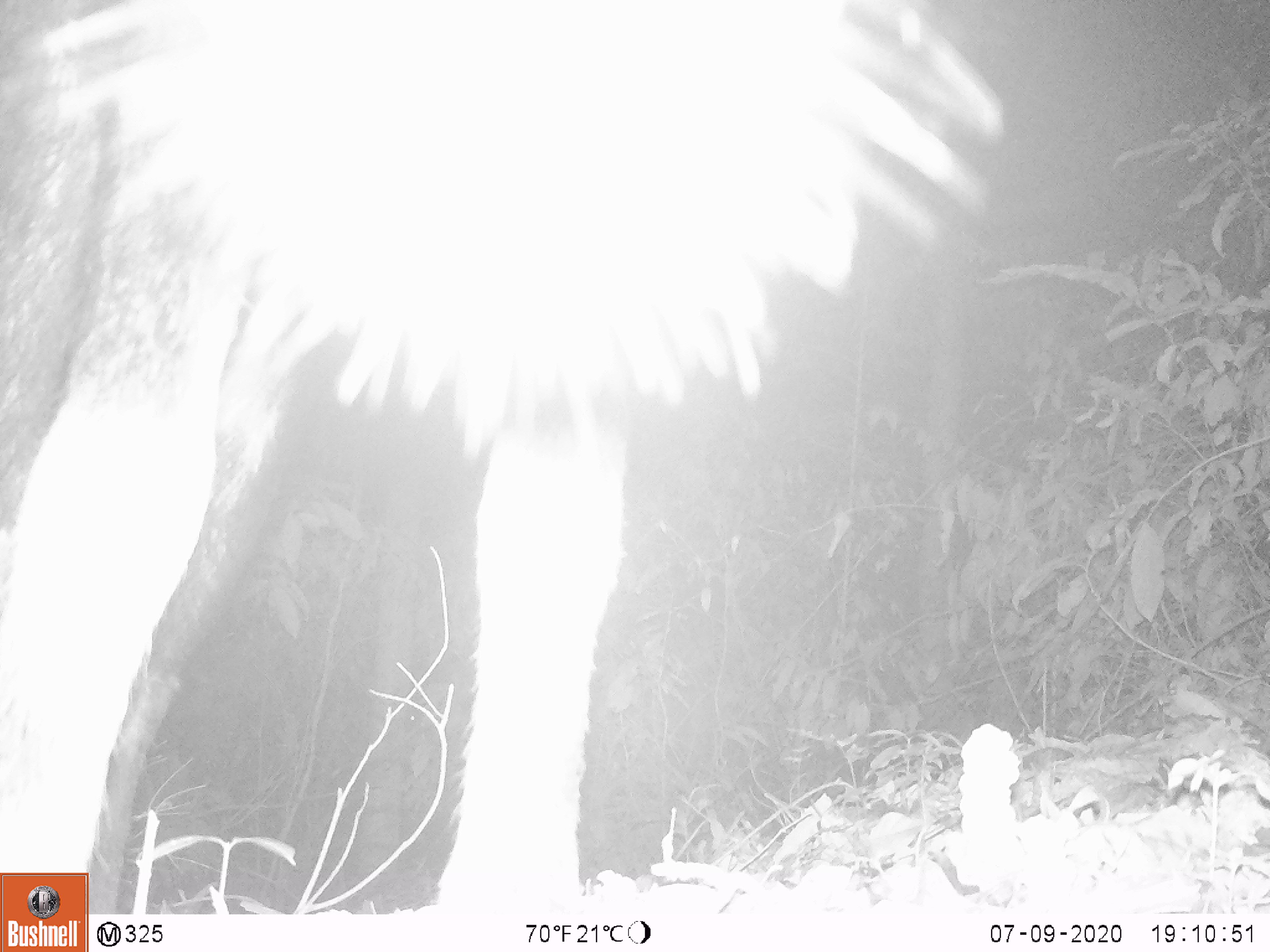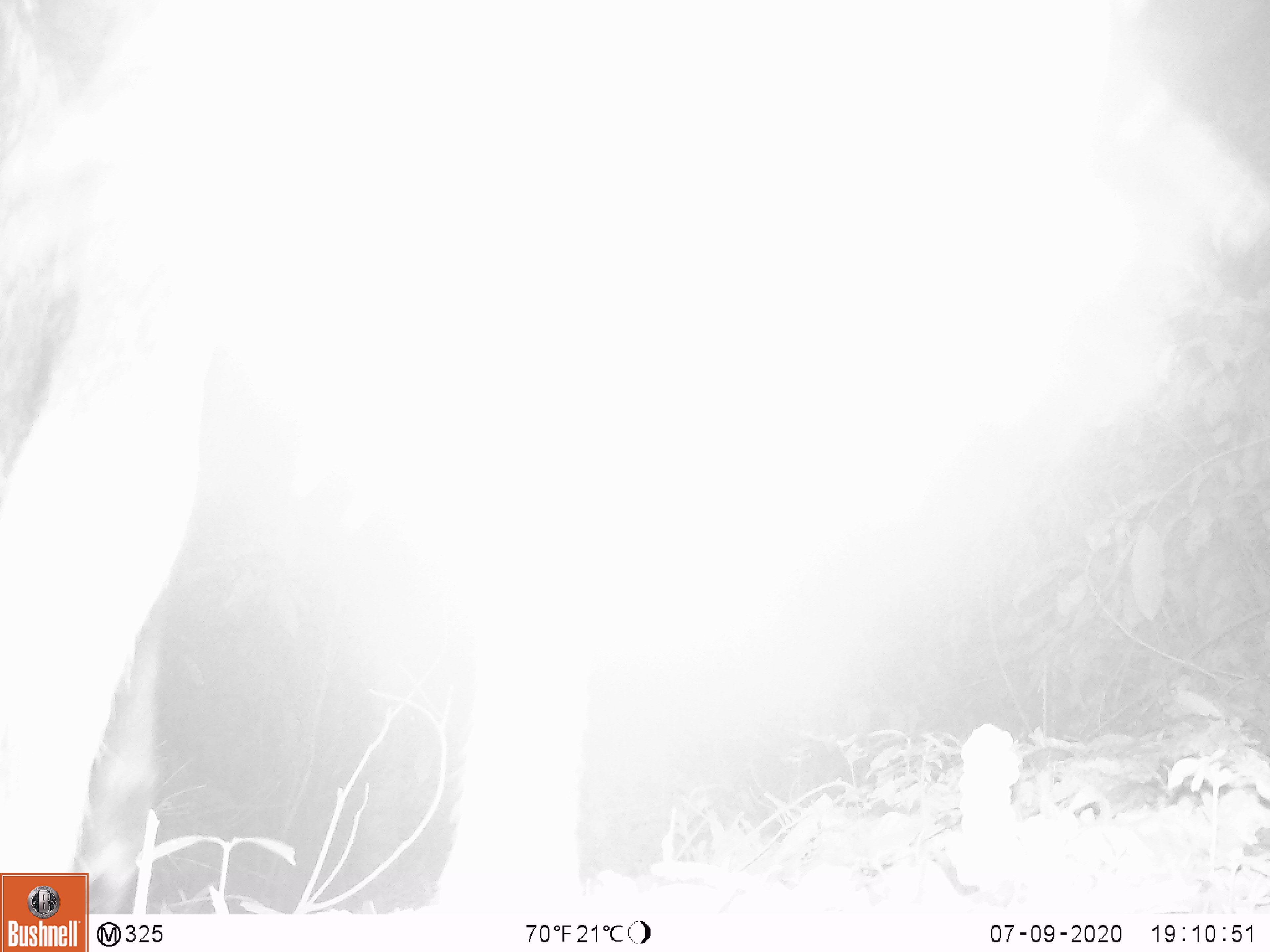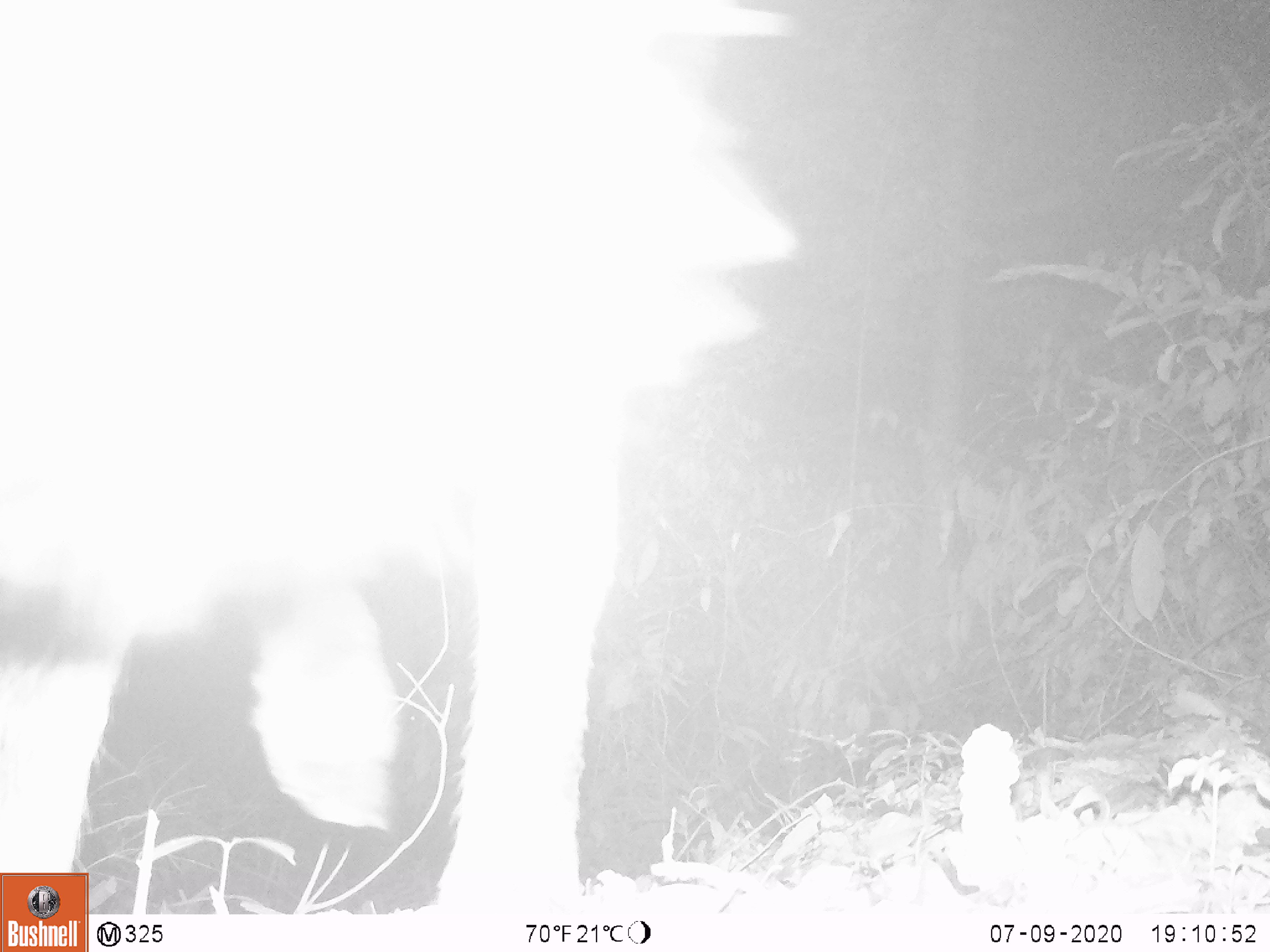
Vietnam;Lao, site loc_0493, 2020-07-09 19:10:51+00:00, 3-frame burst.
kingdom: Animalia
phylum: Chordata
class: Mammalia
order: Artiodactyla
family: Bovidae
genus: Capricornis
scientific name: Capricornis sumatraensis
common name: chinese serow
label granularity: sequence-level